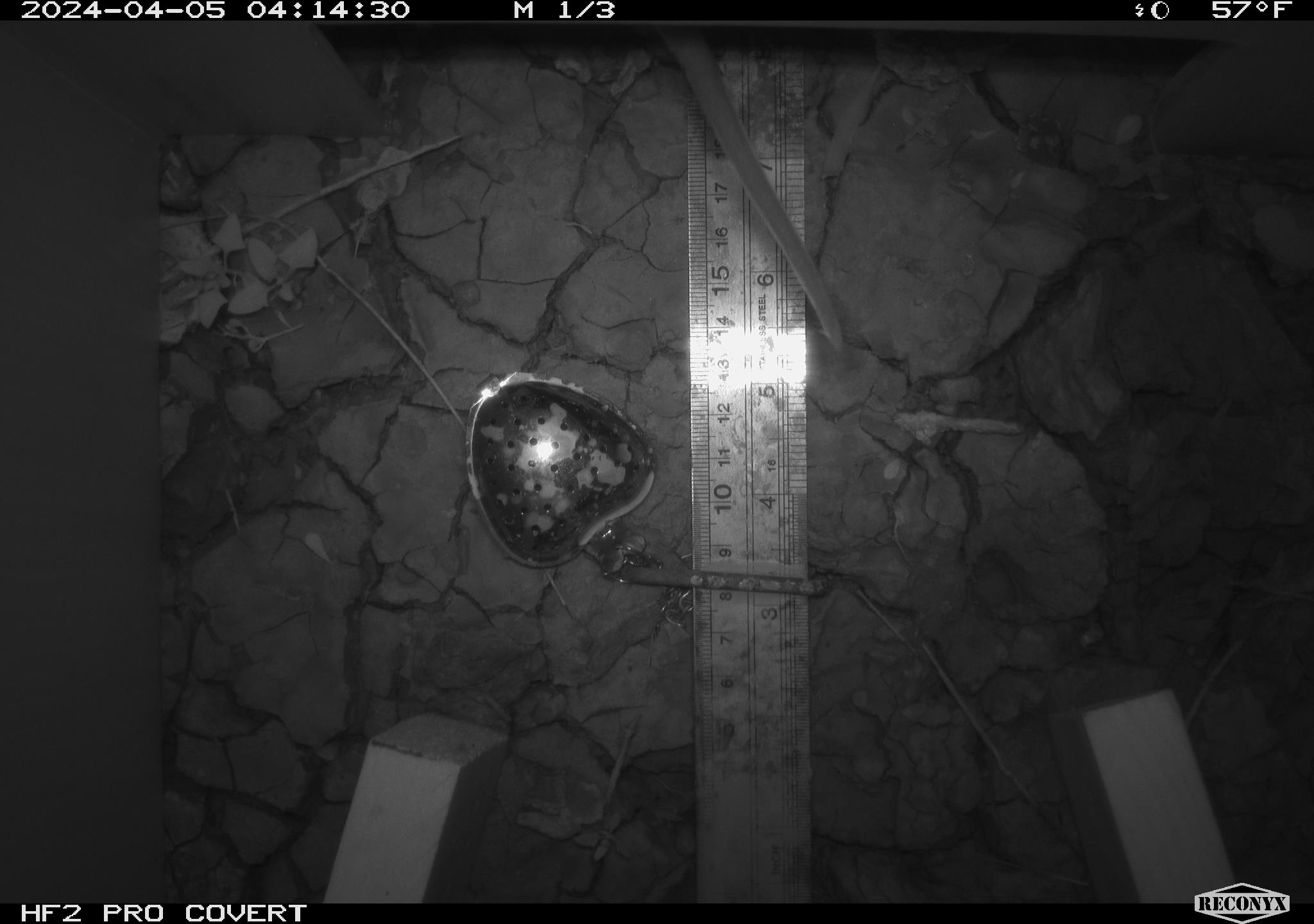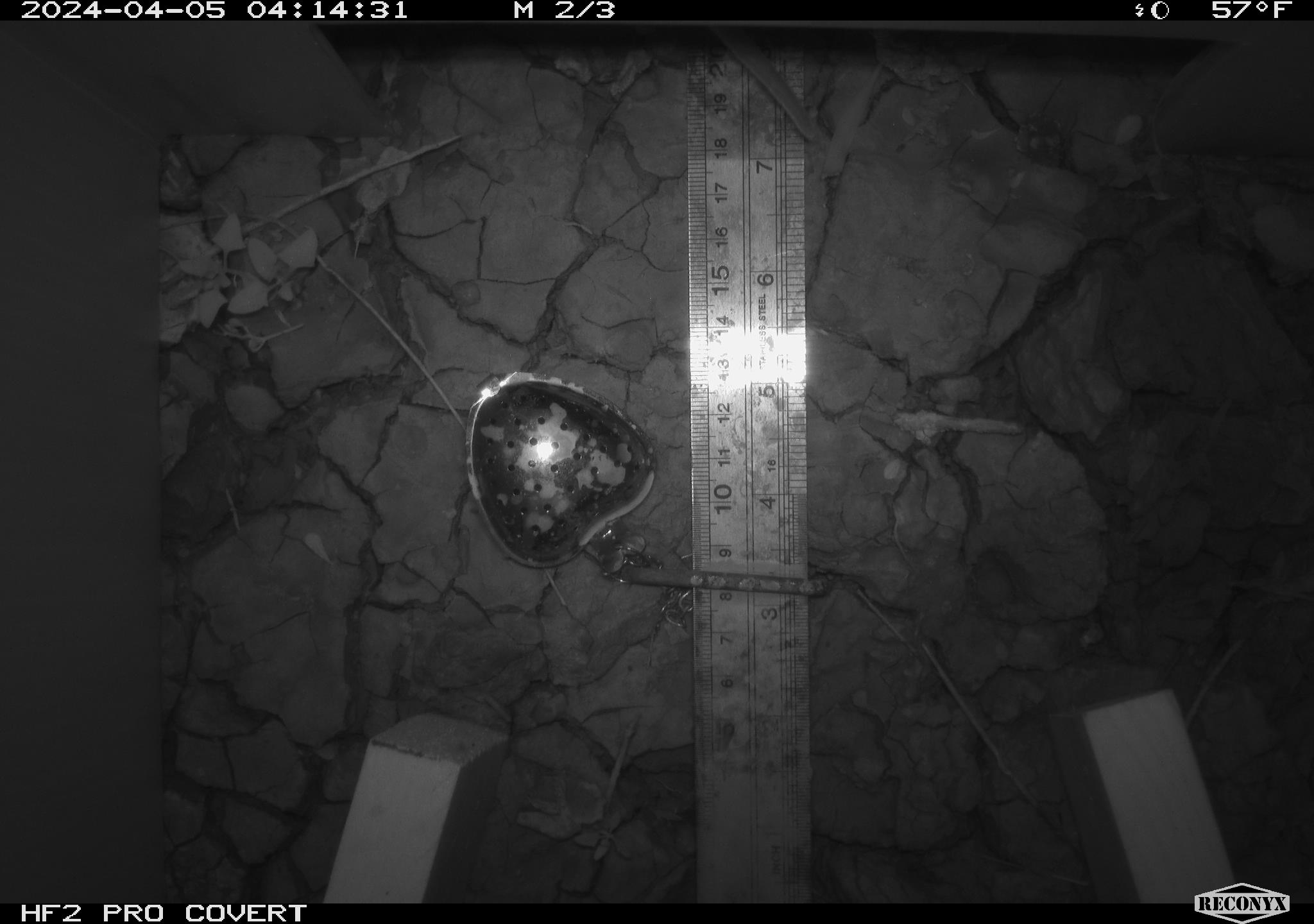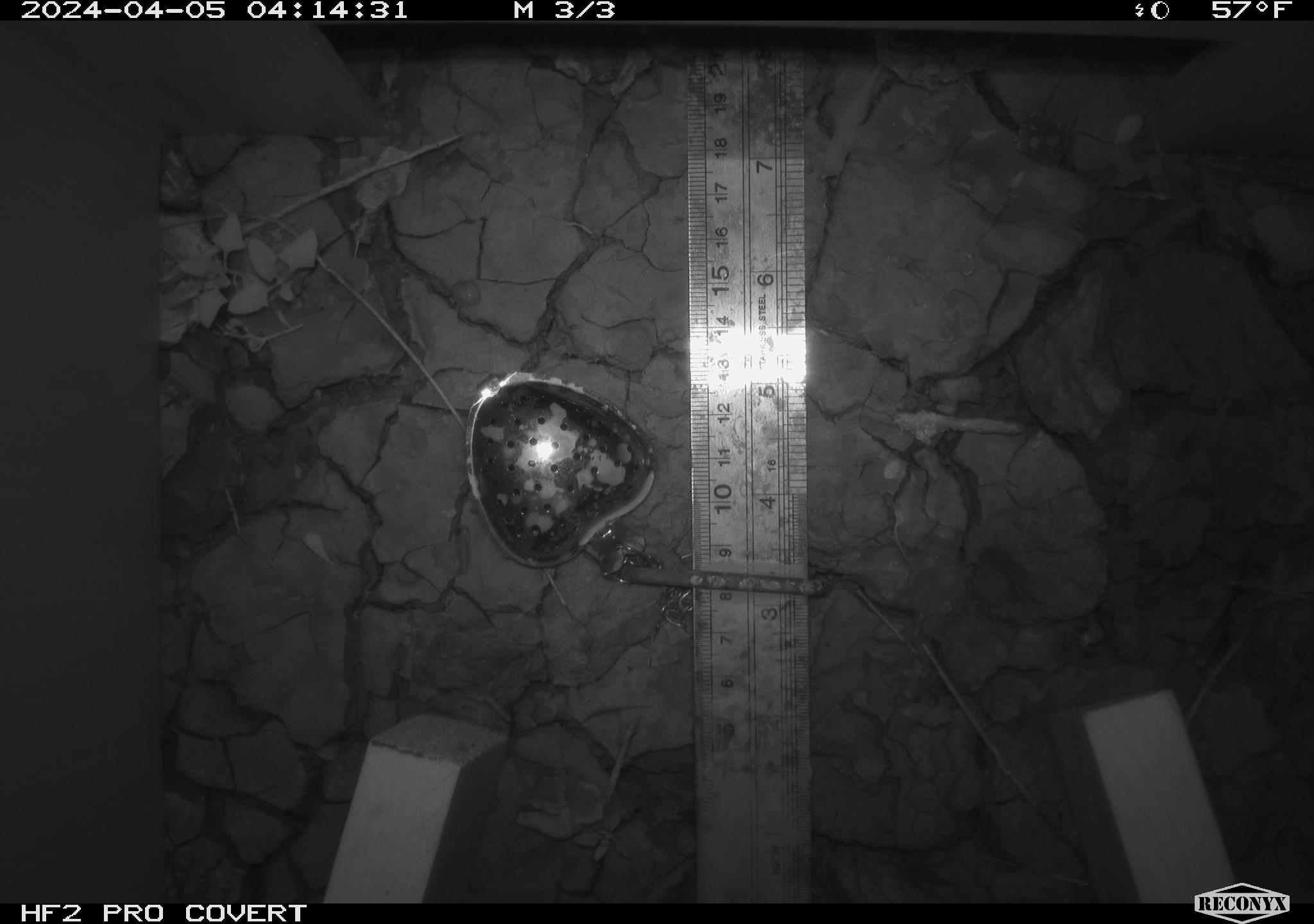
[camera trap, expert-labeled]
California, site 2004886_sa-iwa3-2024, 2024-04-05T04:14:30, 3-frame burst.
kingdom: Animalia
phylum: Chordata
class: Mammalia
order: Rodentia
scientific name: Rodentia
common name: rodent